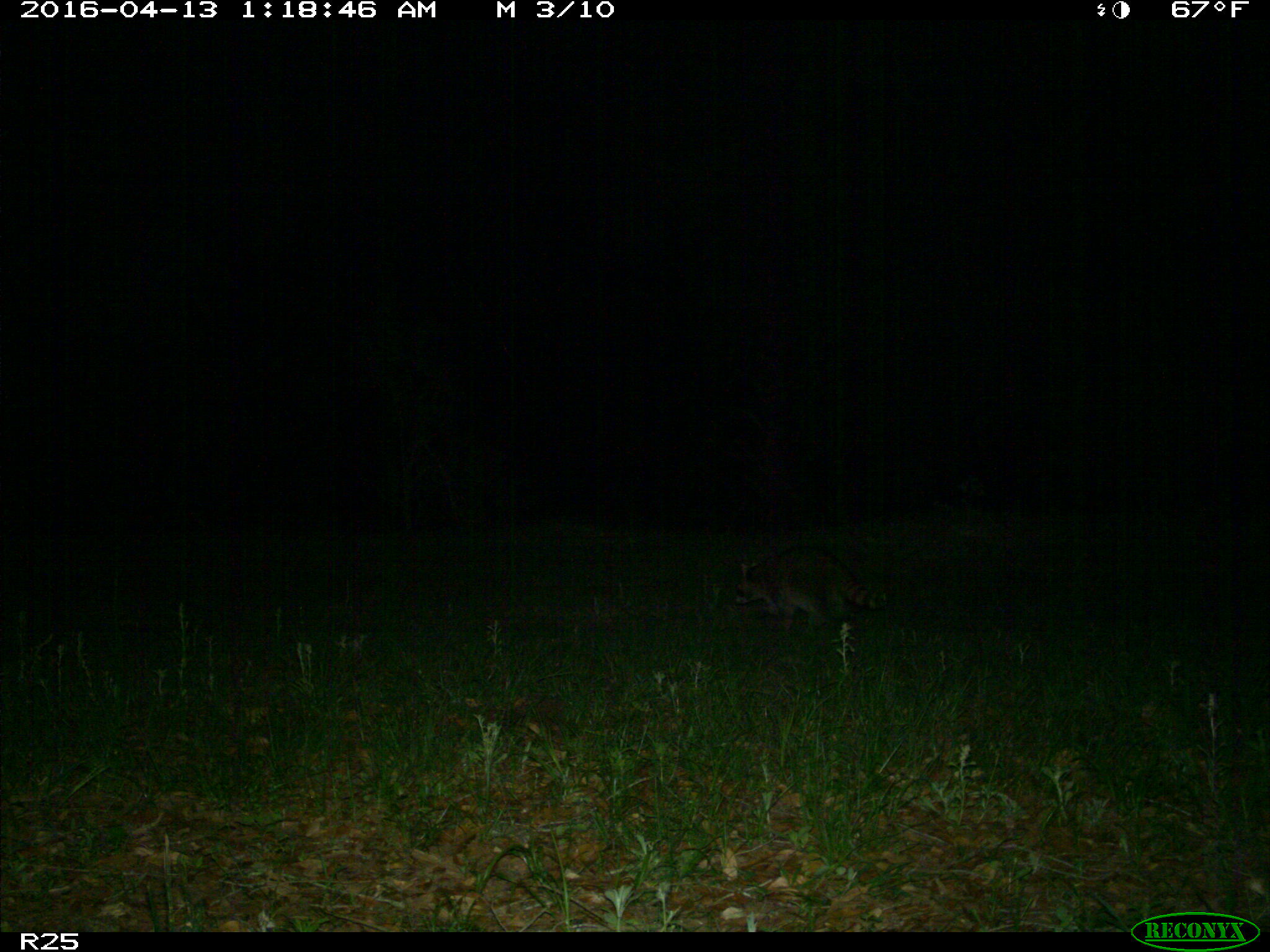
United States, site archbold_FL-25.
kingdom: Animalia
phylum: Chordata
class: Mammalia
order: Carnivora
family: Procyonidae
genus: Procyon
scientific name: Procyon lotor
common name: common raccoon